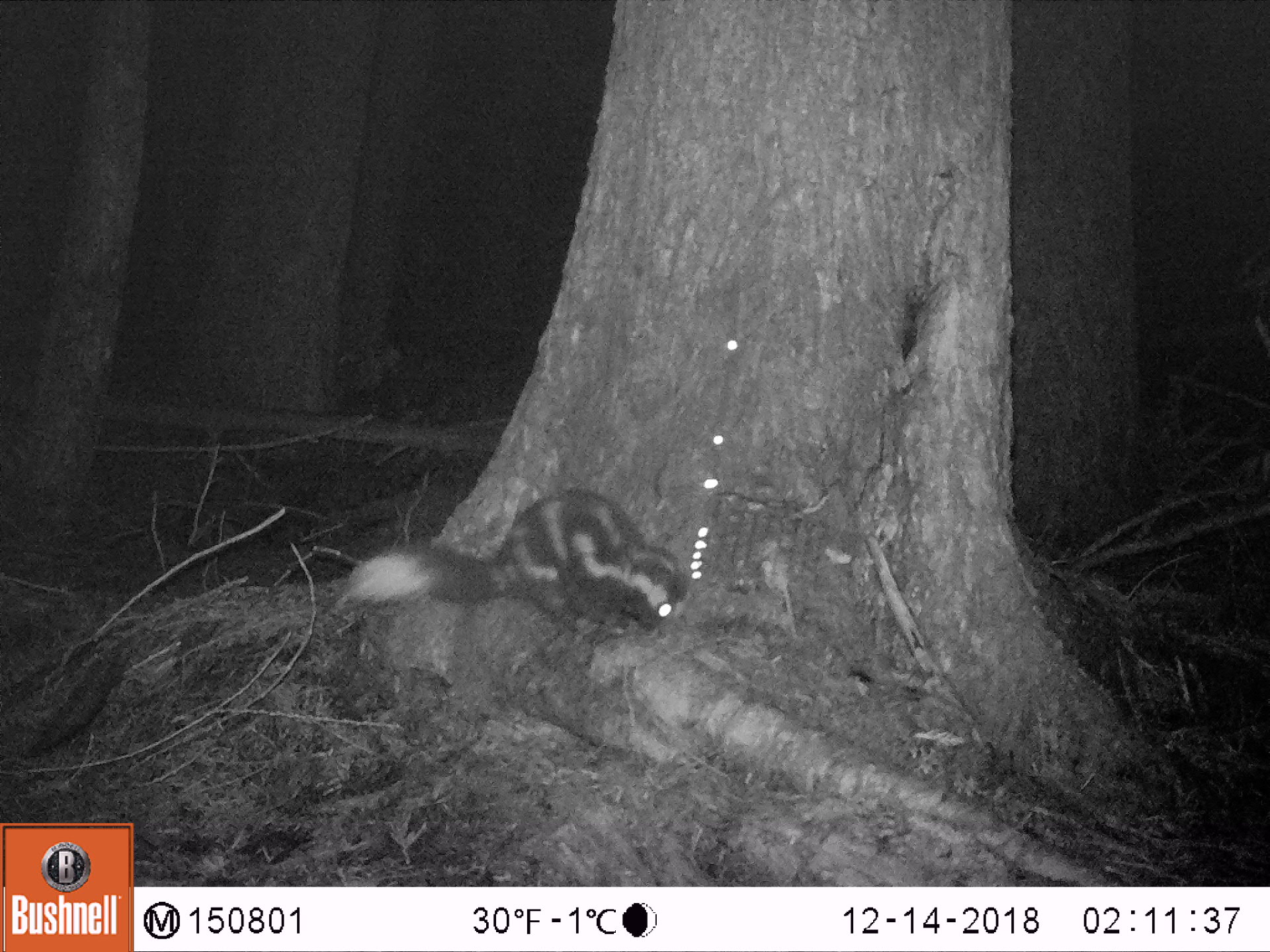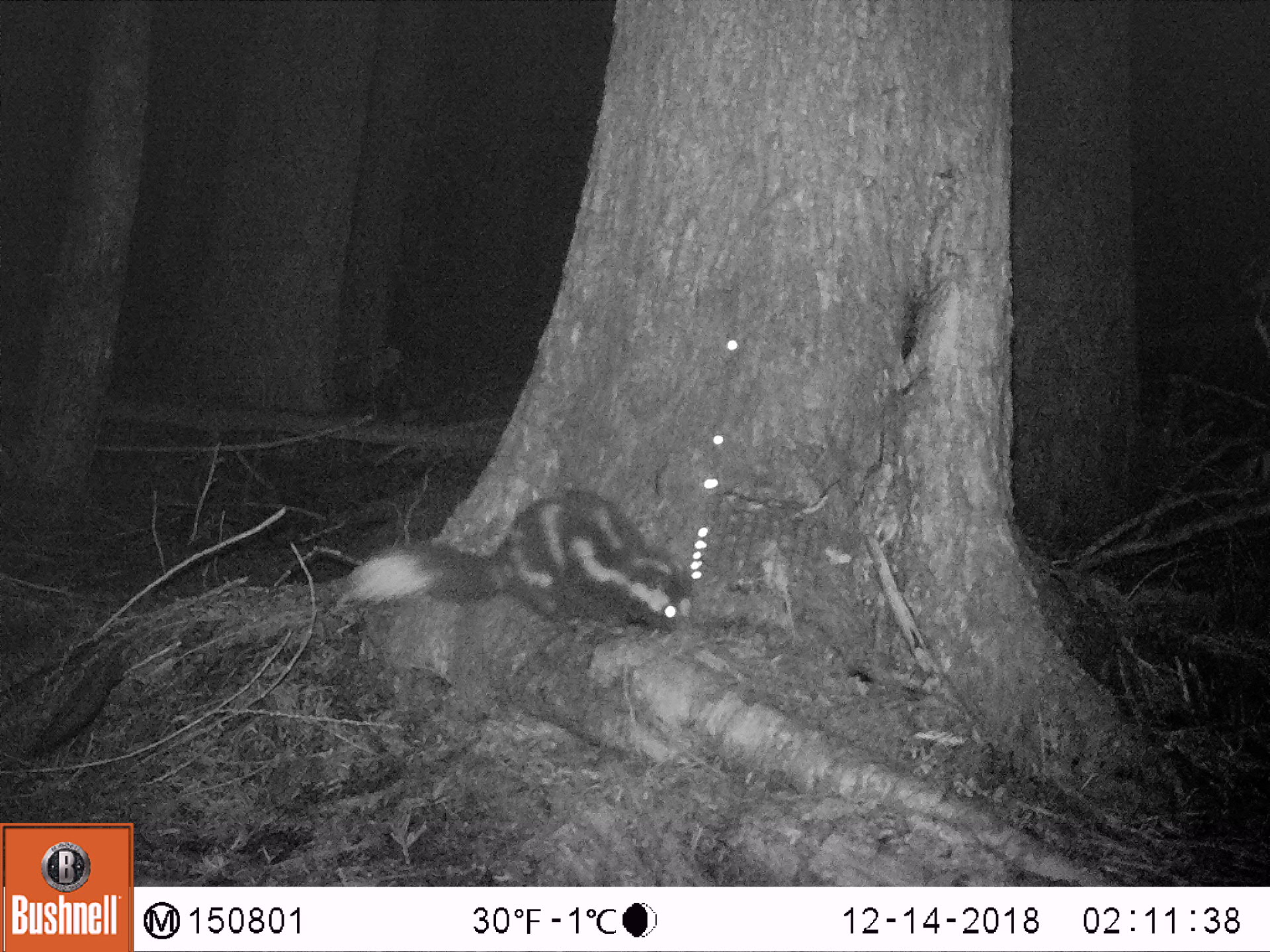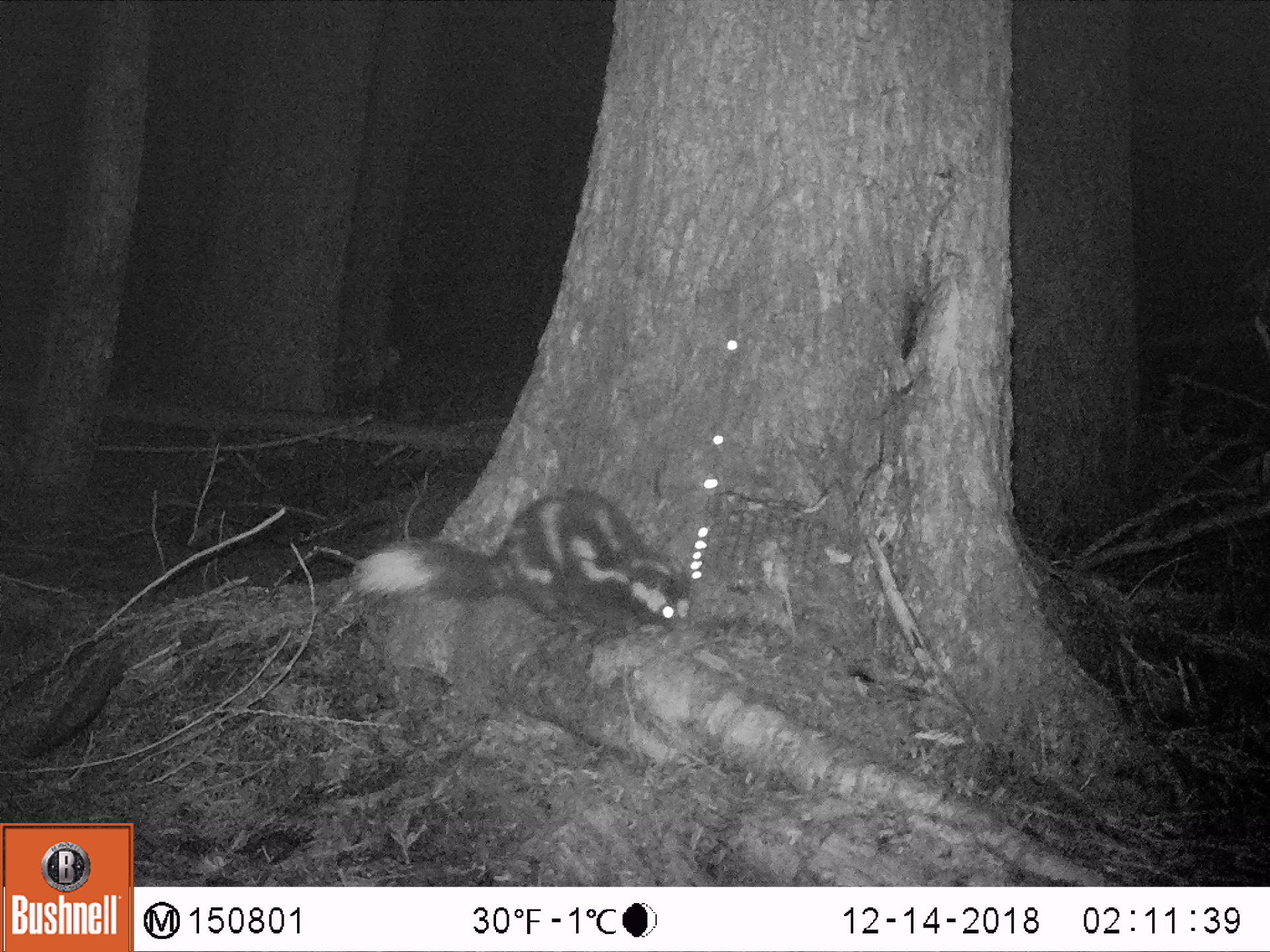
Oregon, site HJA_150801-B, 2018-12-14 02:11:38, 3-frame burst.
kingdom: Animalia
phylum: Chordata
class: Mammalia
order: Carnivora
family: Mephitidae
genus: Spilogale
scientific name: Spilogale gracilis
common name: western spotted skunk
Western spotted skunk (Spilogale gracilis).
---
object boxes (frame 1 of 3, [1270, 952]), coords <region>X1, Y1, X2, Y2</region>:
western spotted skunk: <region>311, 461, 699, 652</region>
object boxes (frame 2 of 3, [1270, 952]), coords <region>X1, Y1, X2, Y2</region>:
western spotted skunk: <region>312, 475, 700, 646</region>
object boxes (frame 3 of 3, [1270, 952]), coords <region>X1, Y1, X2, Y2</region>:
western spotted skunk: <region>324, 472, 711, 661</region>